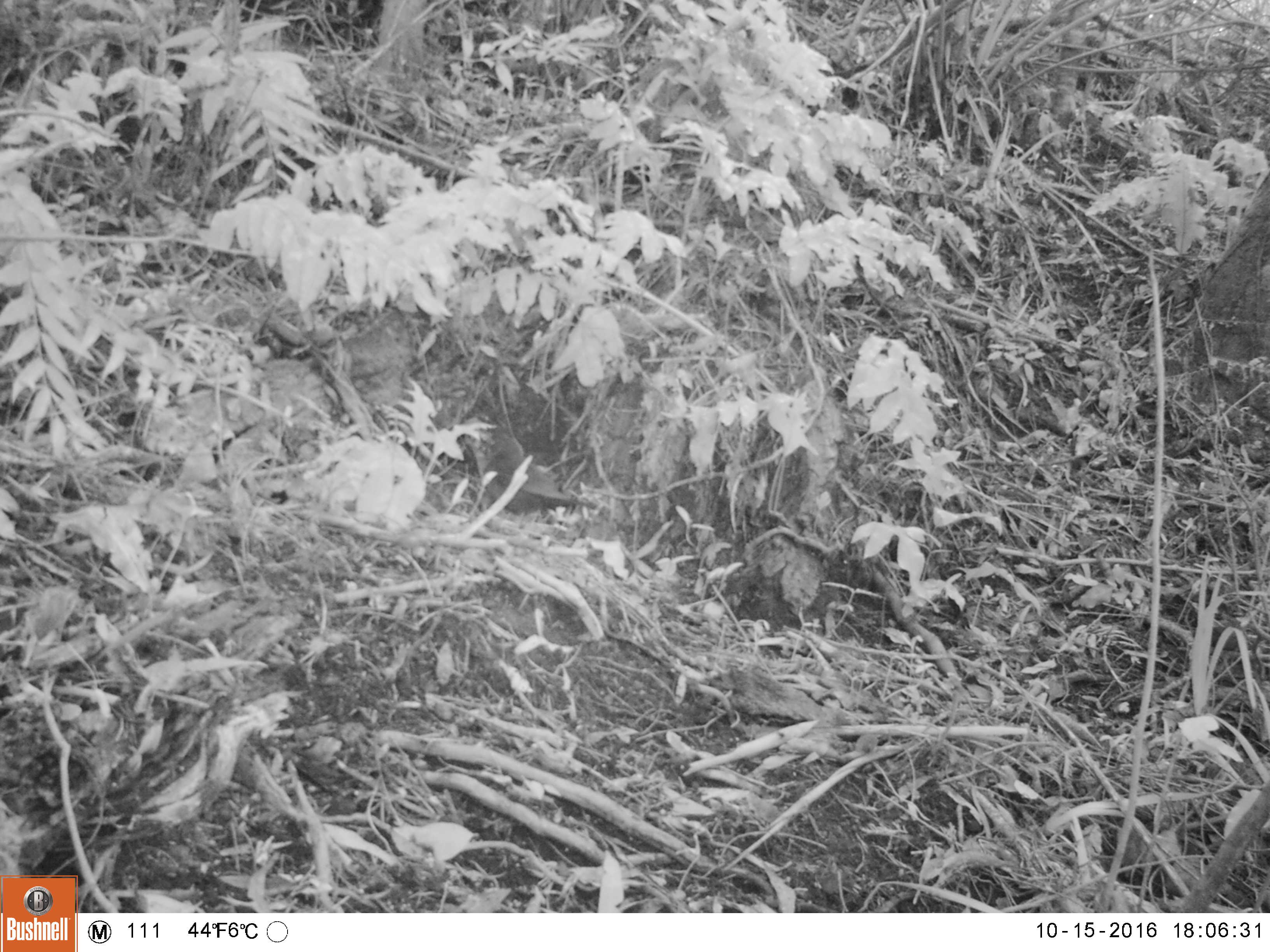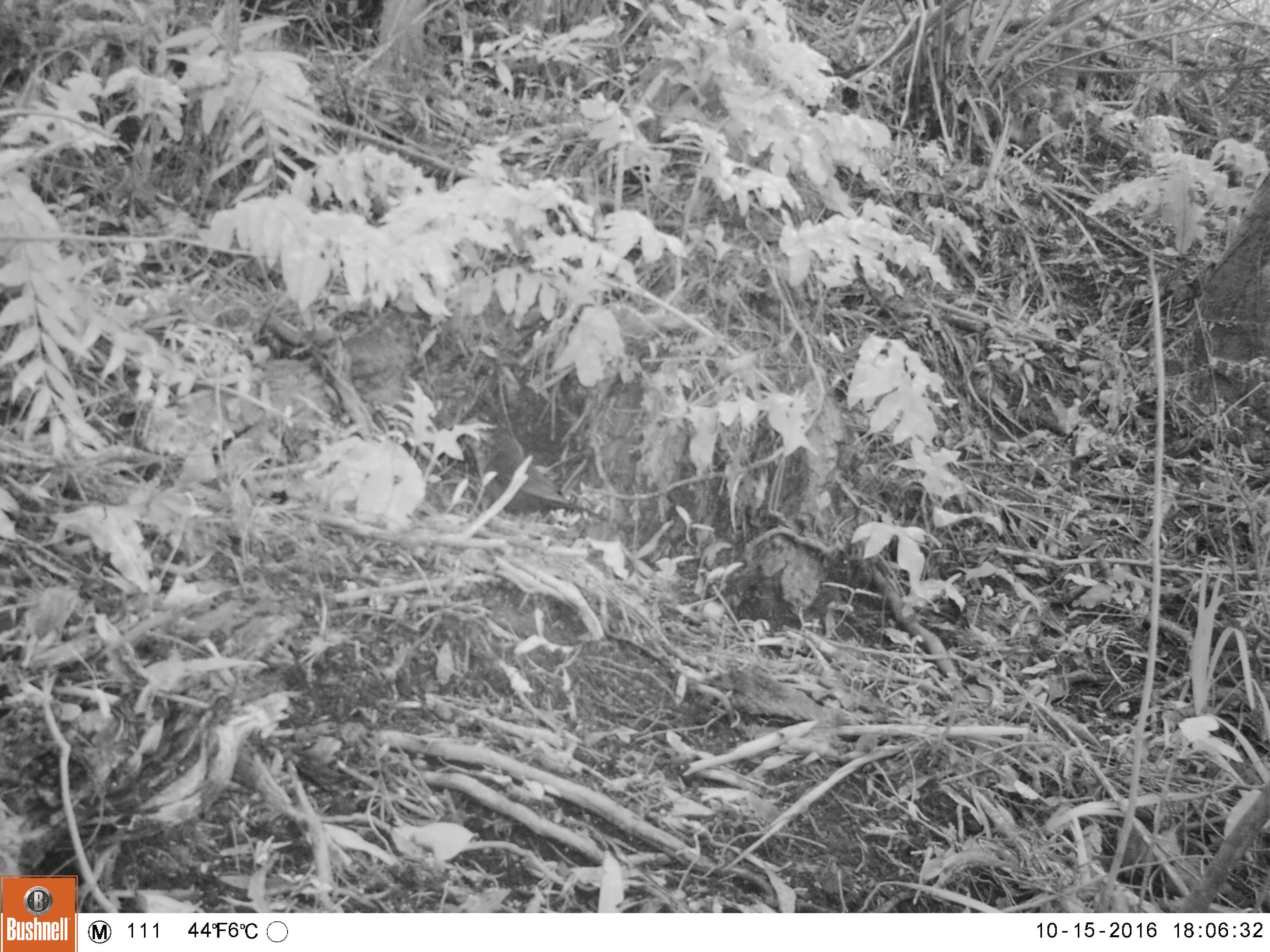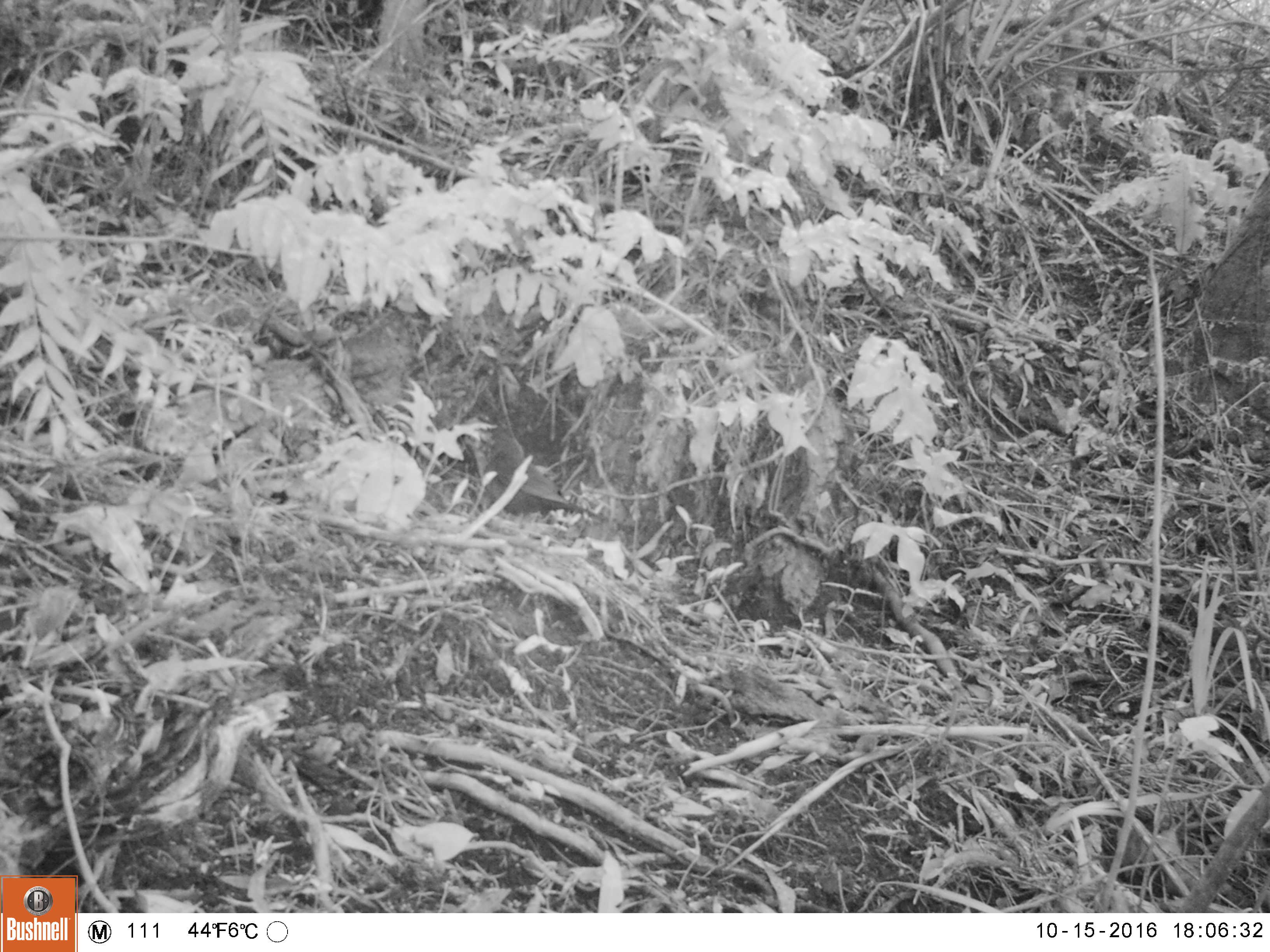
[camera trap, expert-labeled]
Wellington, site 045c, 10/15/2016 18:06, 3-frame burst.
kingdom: Animalia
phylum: Chordata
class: Aves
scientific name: Aves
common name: bird